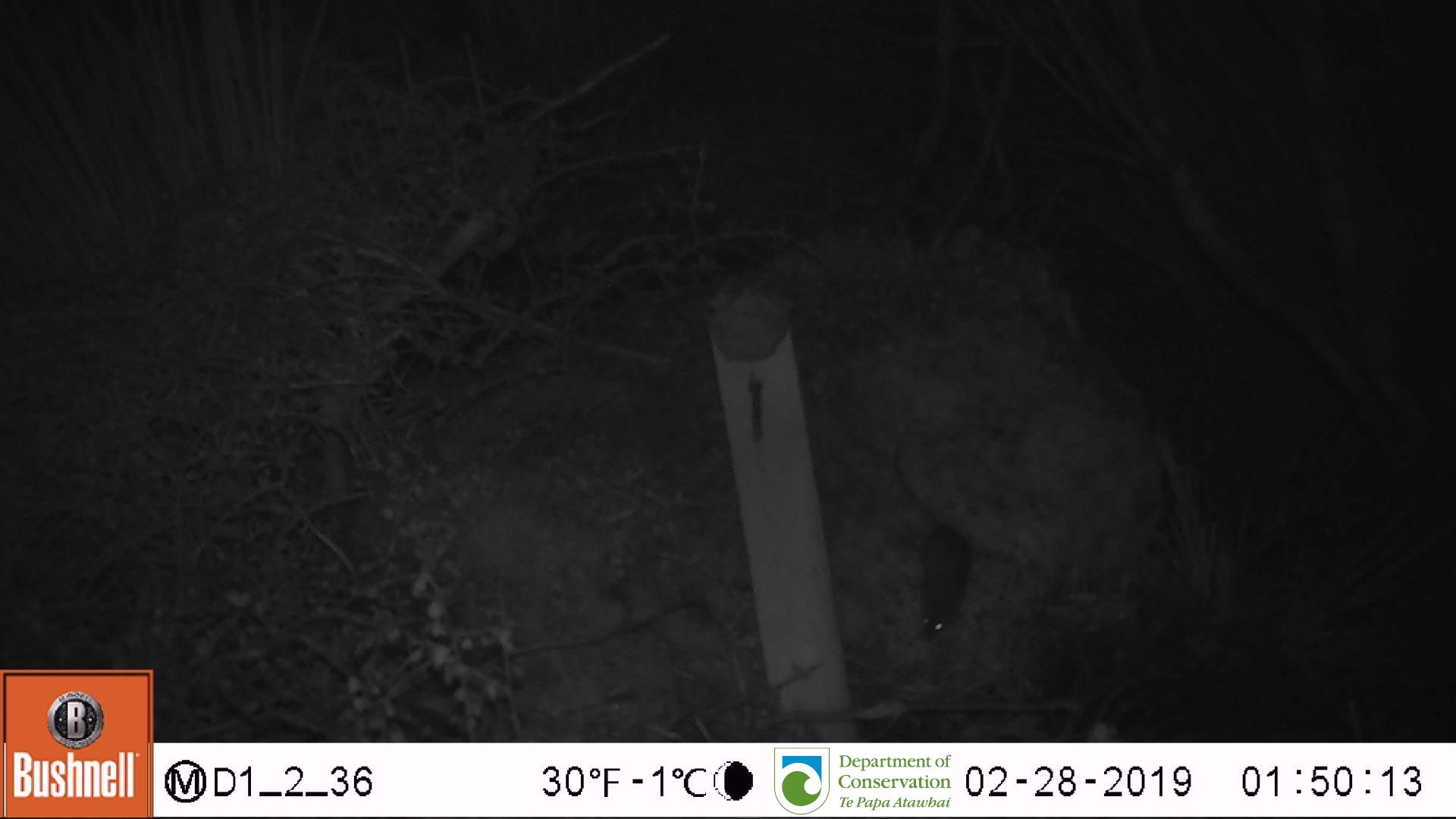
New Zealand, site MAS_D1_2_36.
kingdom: Animalia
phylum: Chordata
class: Mammalia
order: Rodentia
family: Muridae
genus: Mus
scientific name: Mus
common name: mouse